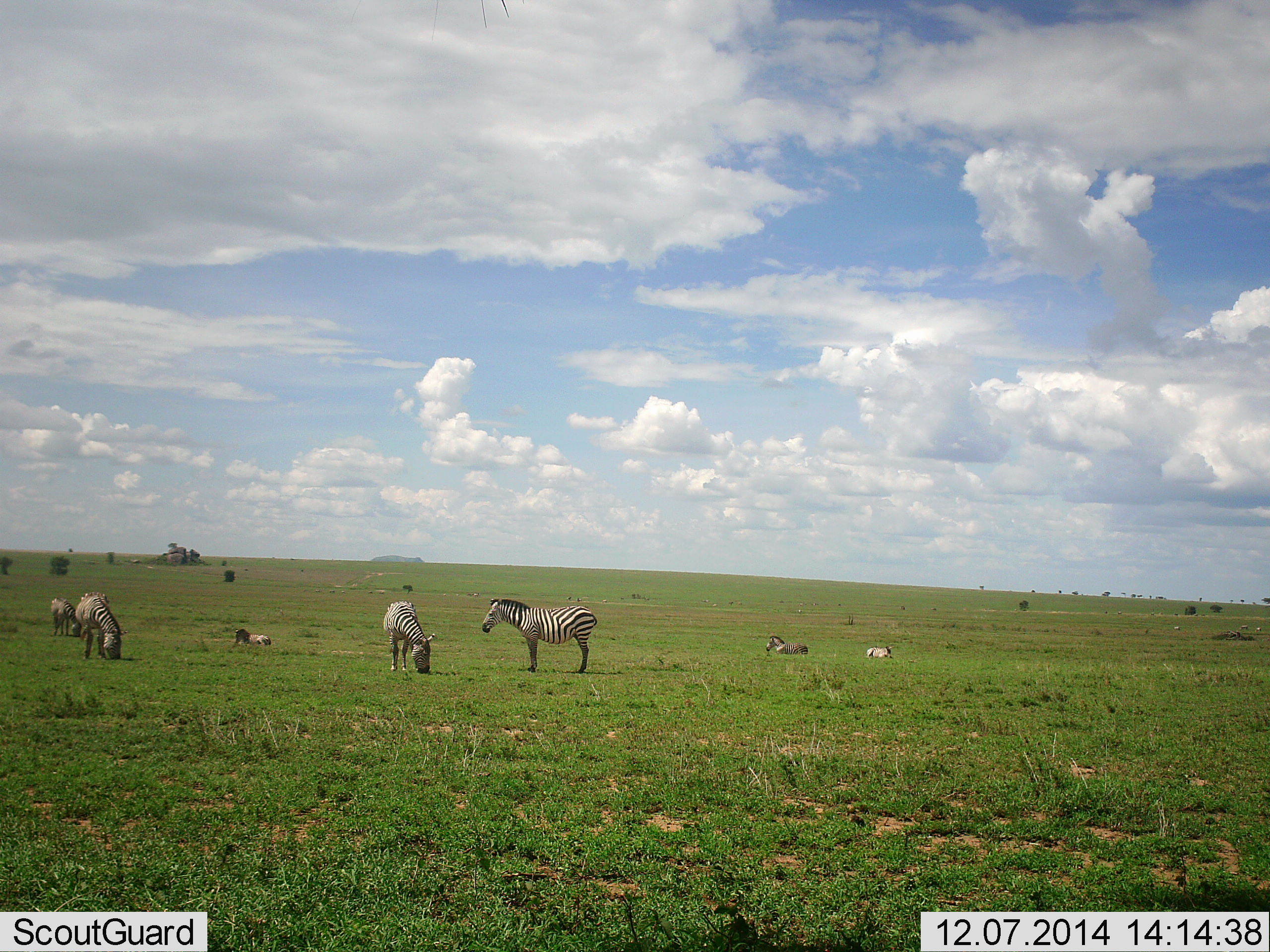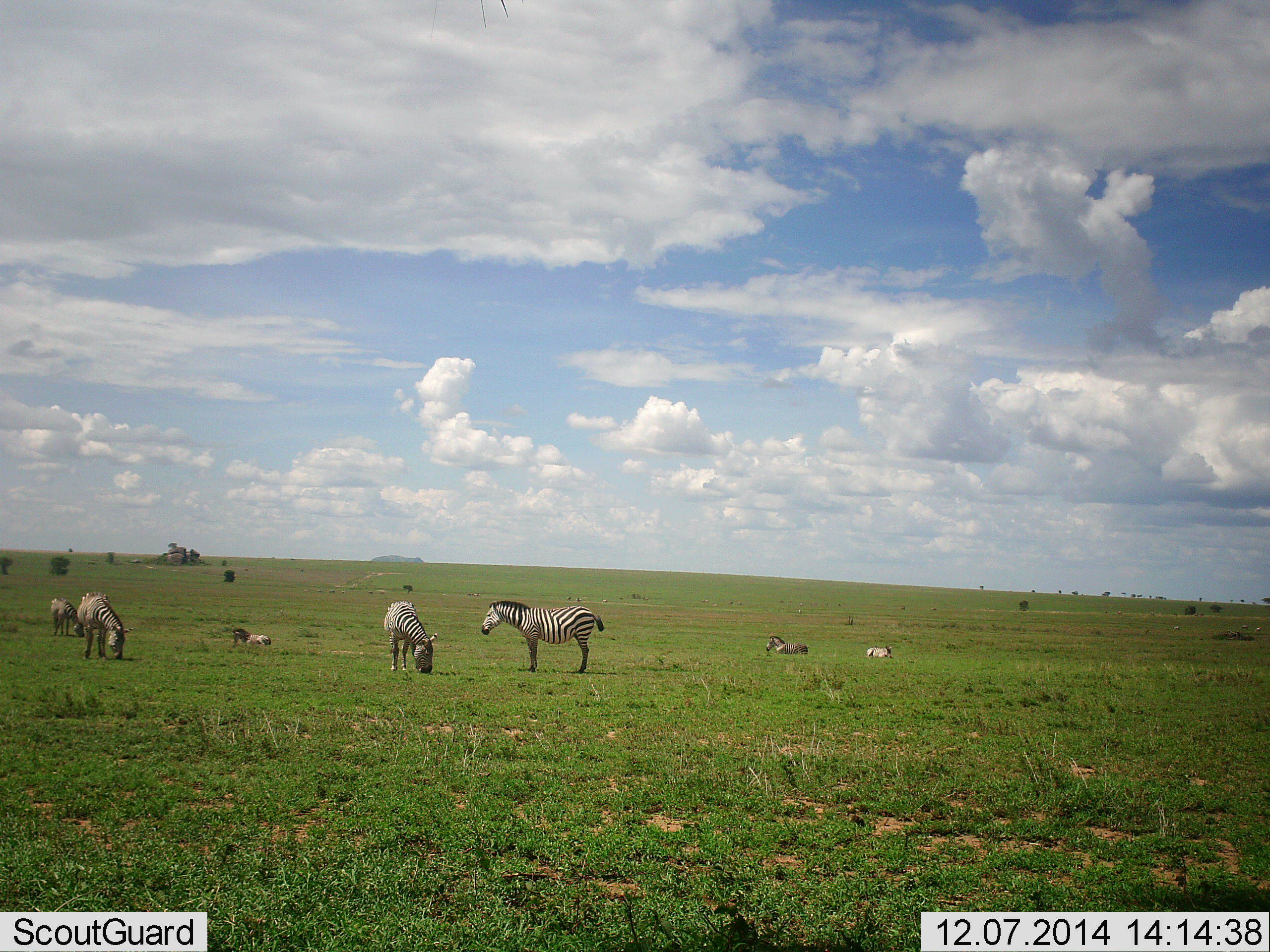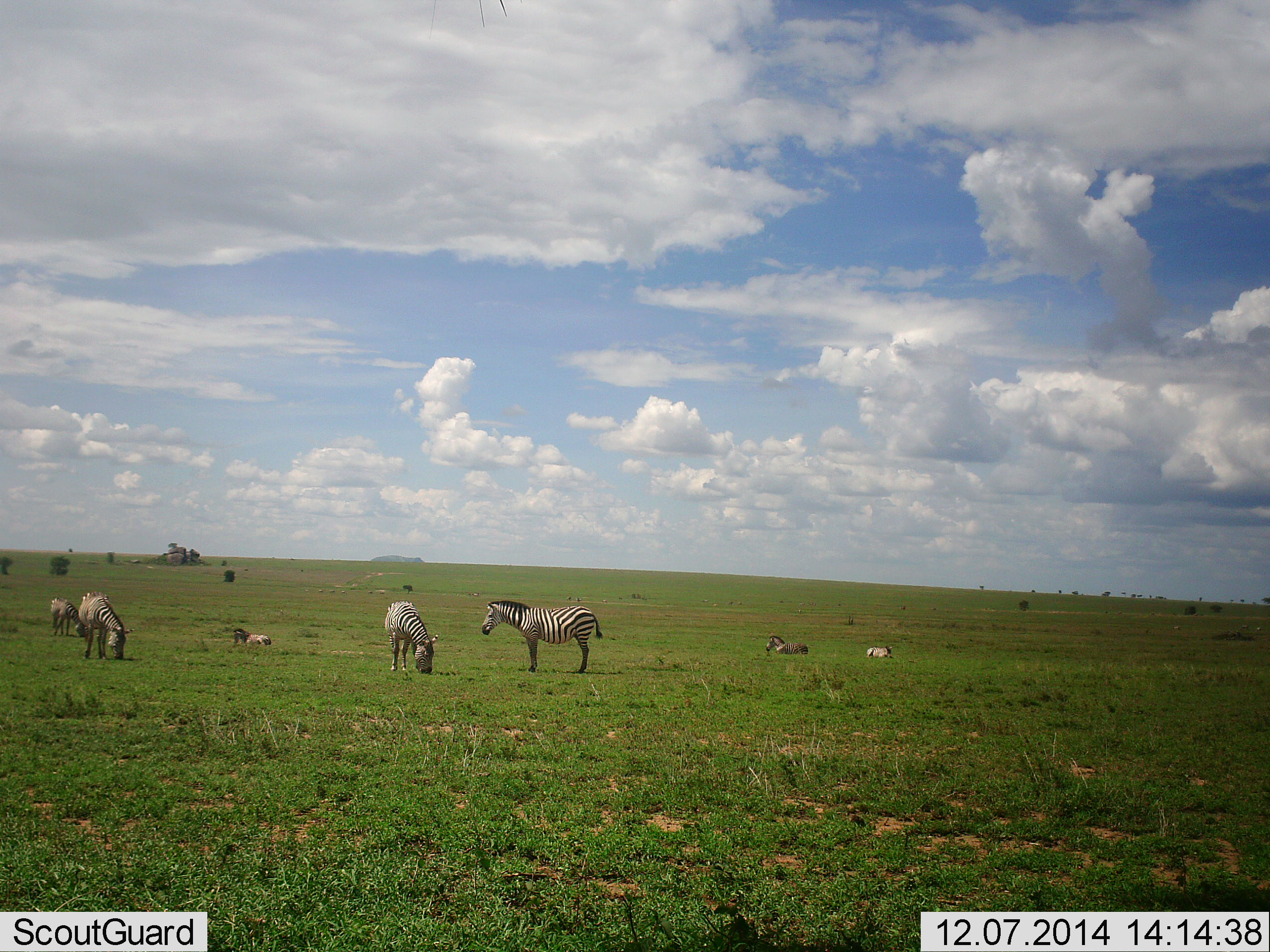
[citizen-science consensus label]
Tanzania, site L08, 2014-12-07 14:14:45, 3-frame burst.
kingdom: Animalia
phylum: Chordata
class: Mammalia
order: Perissodactyla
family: Equidae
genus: Equus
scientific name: Equus quagga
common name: plains zebra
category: zebra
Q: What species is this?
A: Zebra (plains zebra) (Equus quagga).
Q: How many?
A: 7.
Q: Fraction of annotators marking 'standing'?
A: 80%.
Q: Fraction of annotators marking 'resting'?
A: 80%.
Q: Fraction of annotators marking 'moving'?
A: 10%.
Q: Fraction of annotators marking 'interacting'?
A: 10%.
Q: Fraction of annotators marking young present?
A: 0%.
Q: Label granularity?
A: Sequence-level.